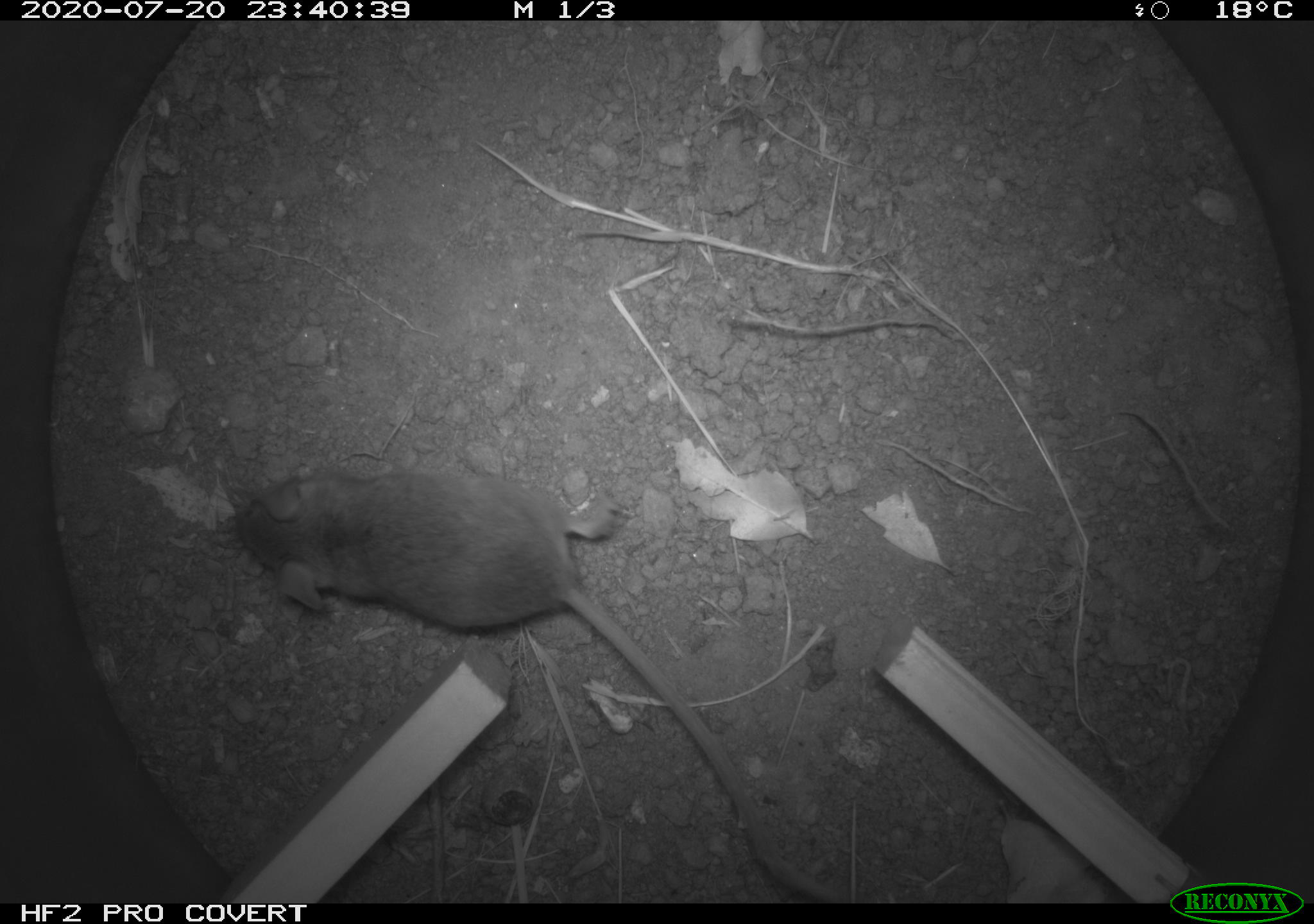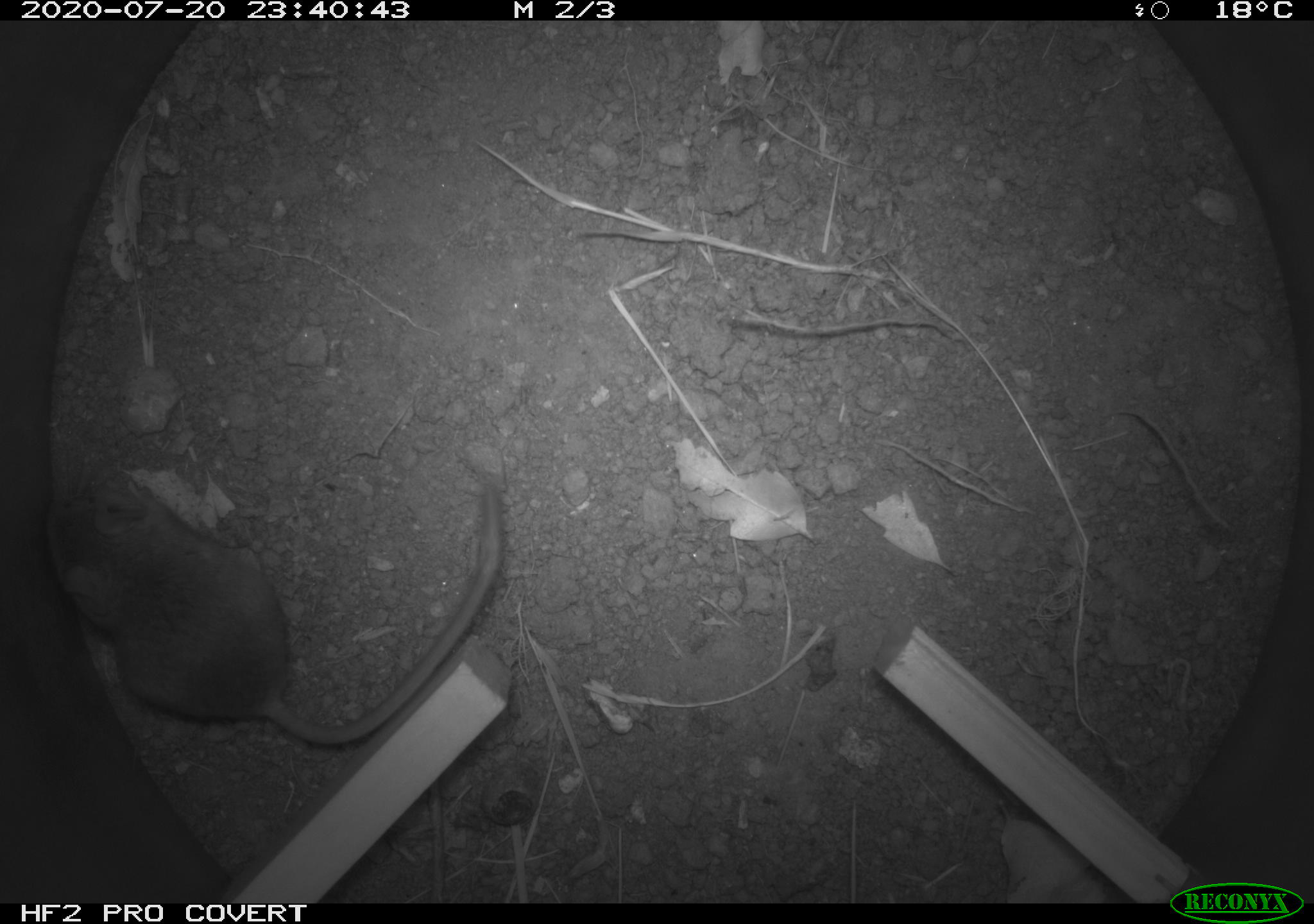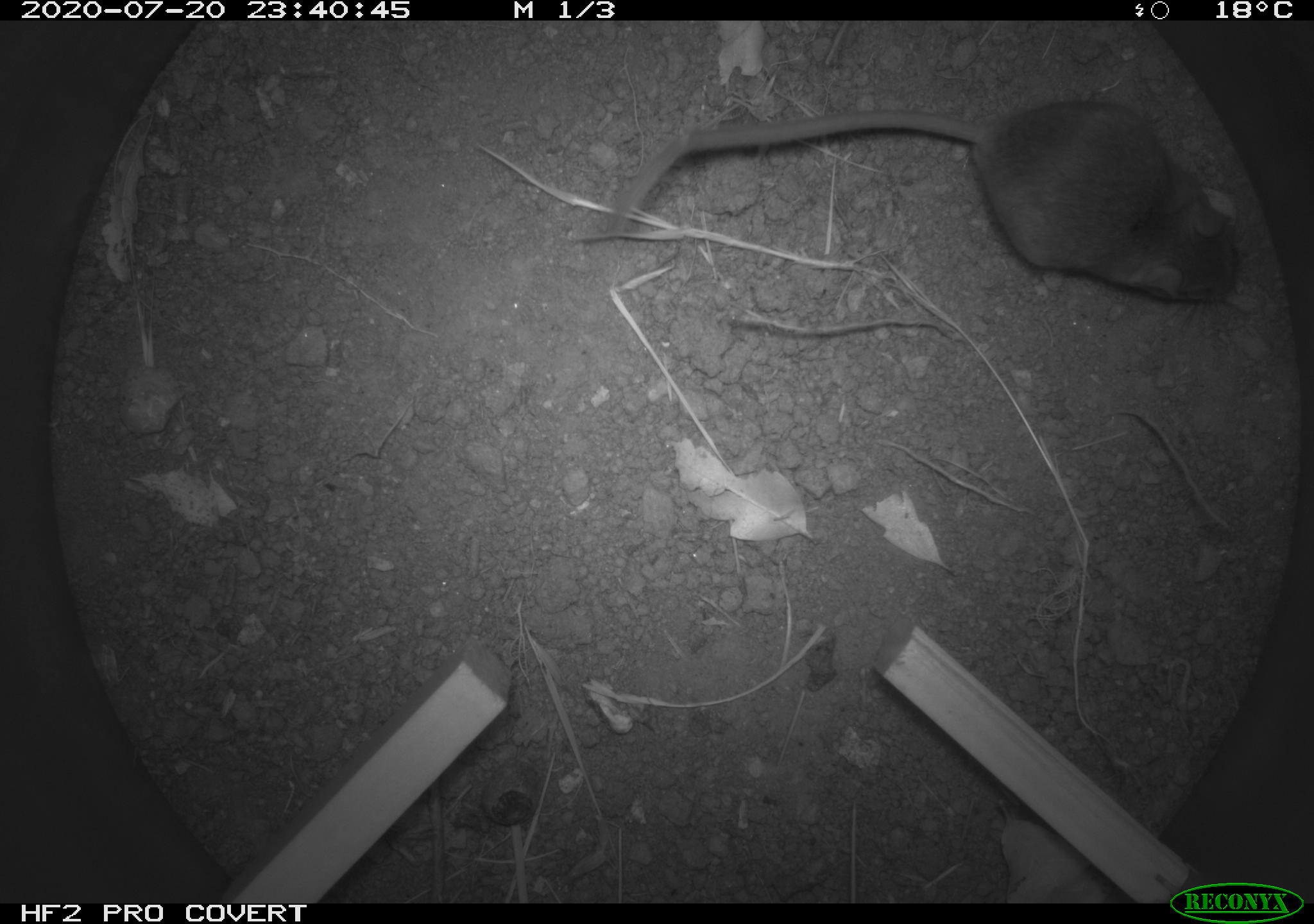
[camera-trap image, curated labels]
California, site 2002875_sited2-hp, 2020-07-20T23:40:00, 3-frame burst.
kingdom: Animalia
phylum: Chordata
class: Mammalia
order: Rodentia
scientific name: Rodentia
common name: rodent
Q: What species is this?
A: Rodent (Rodentia).